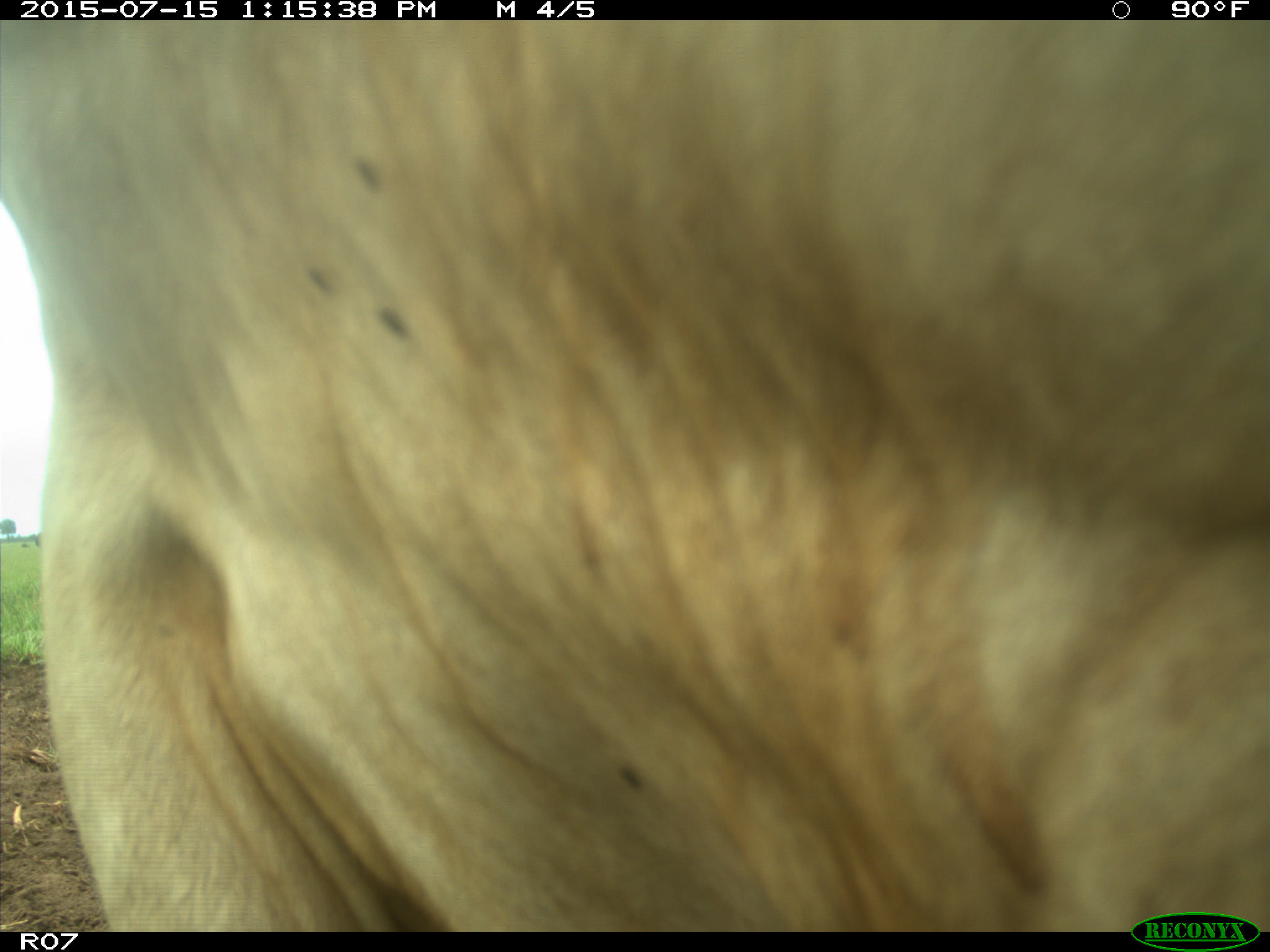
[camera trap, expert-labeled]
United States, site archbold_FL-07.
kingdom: Animalia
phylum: Chordata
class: Mammalia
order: Artiodactyla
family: Bovidae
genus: Bos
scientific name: Bos taurus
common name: domestic cow